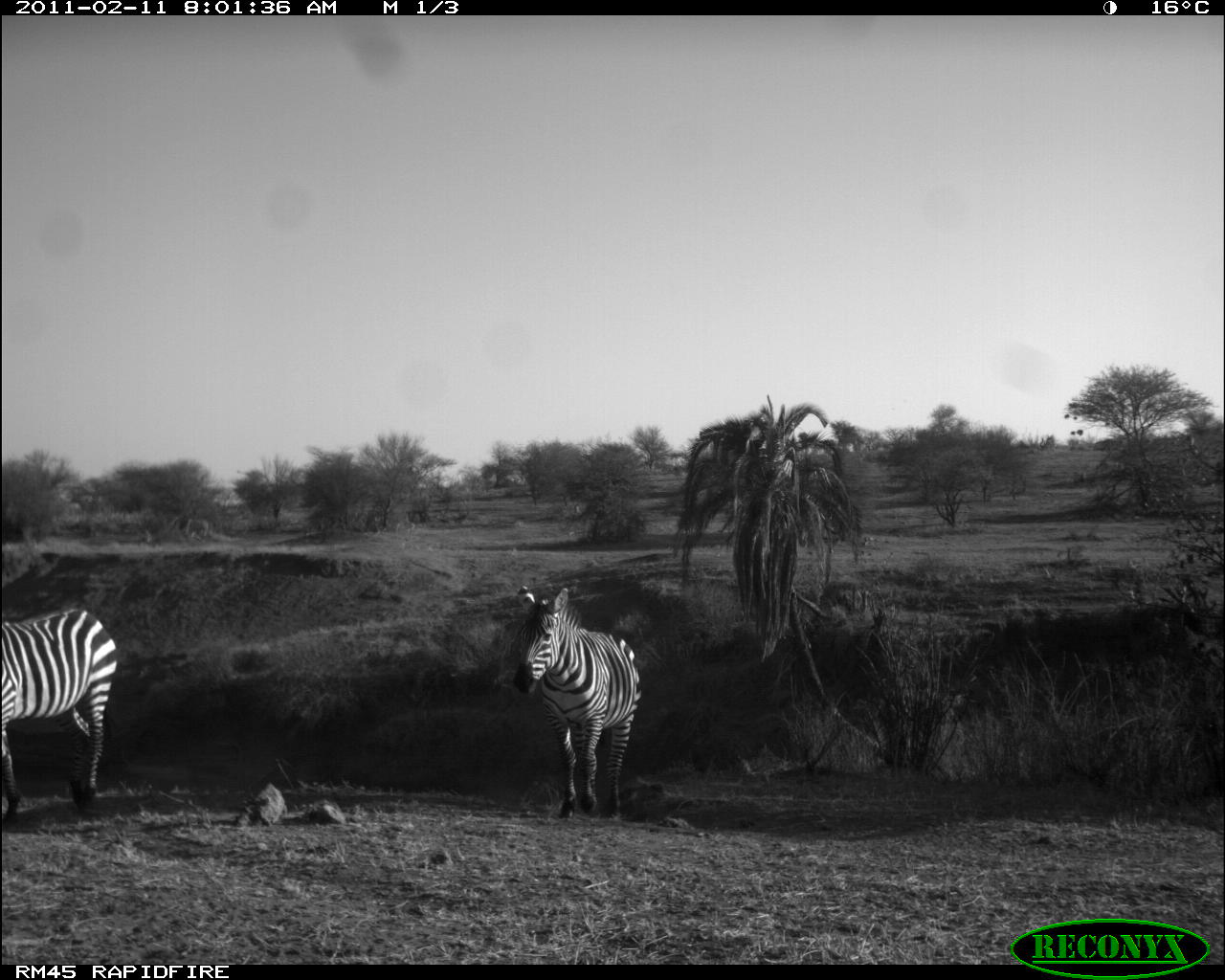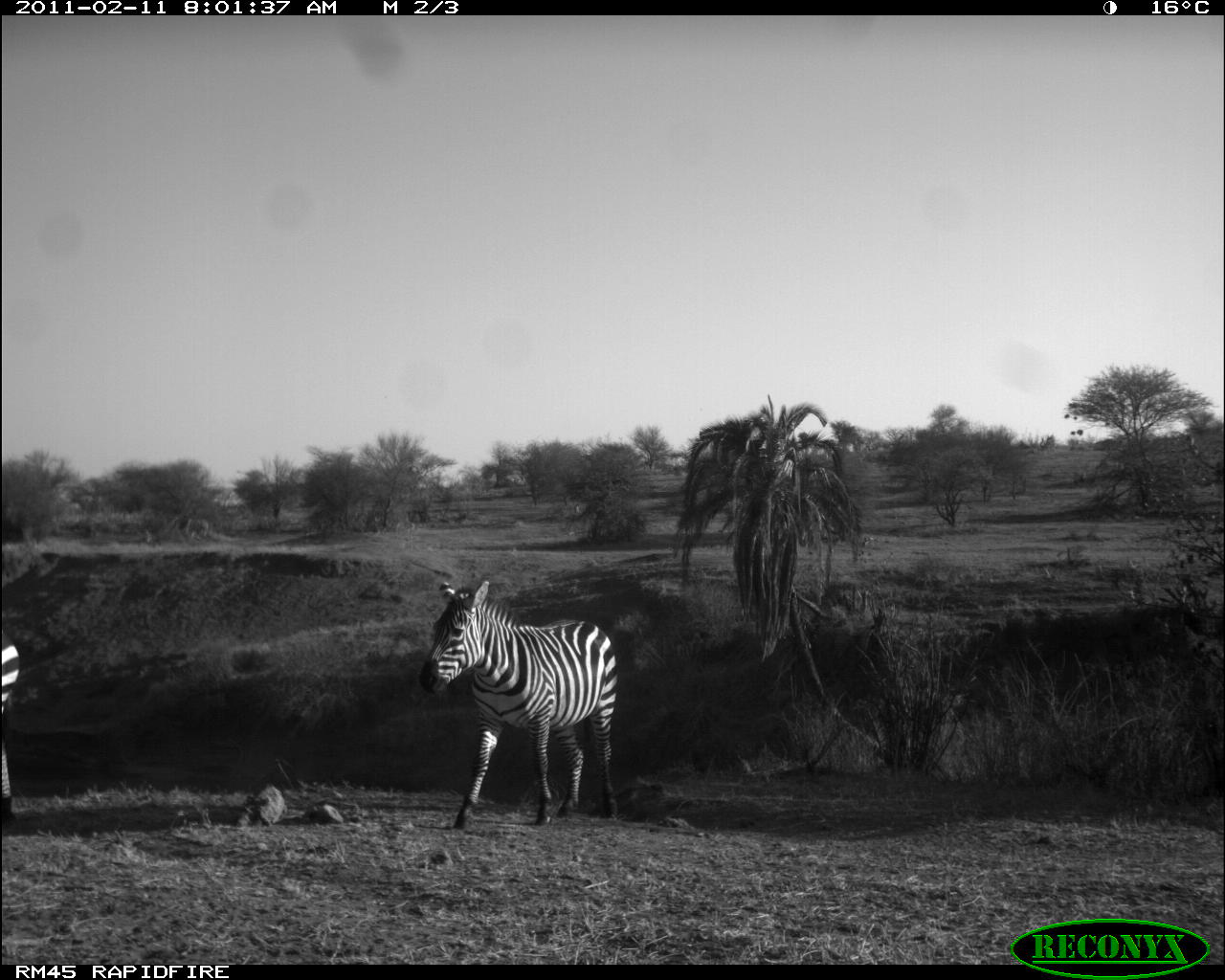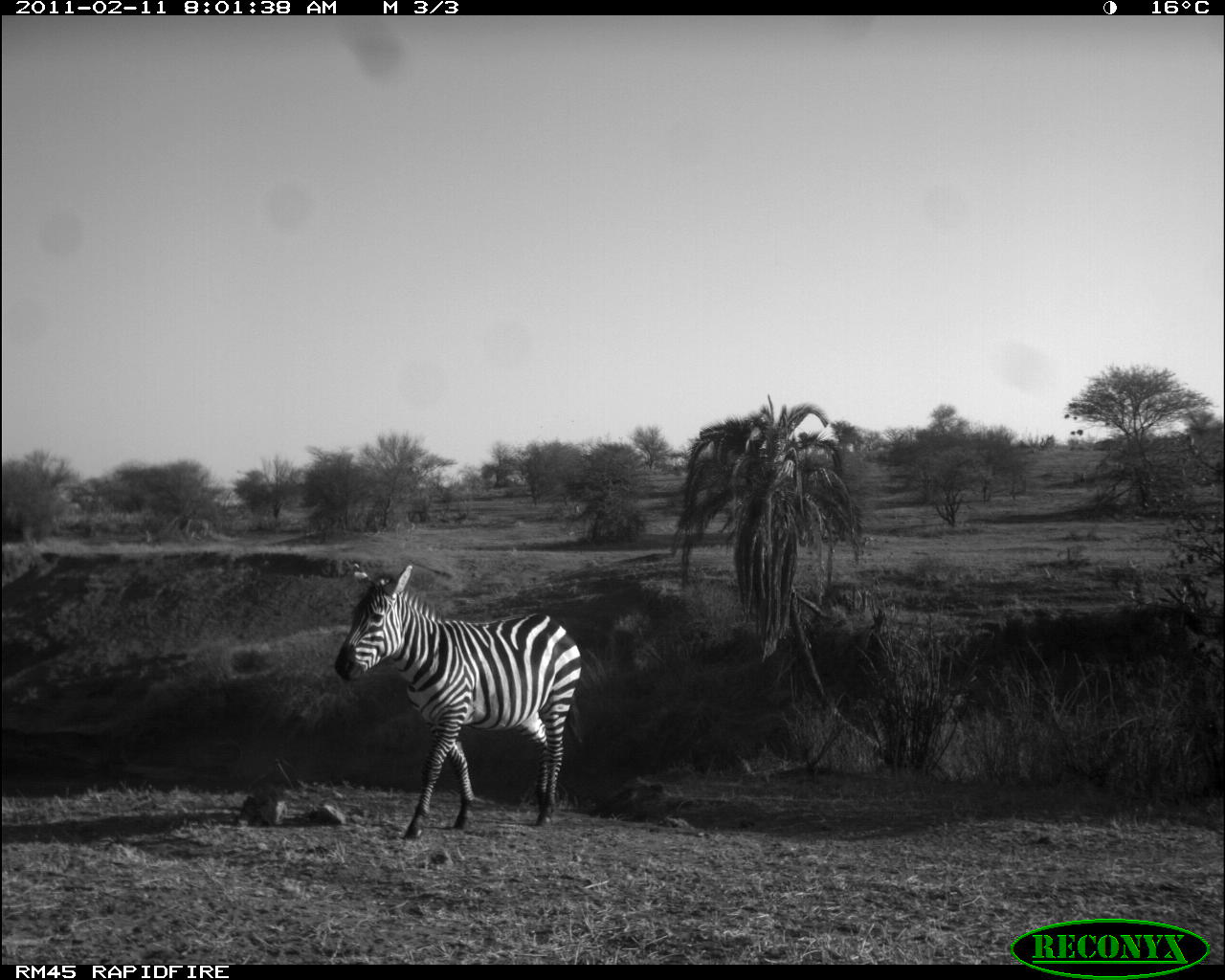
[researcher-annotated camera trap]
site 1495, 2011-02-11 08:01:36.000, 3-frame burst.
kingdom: Animalia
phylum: Chordata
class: Mammalia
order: Perissodactyla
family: Equidae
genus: Equus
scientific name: Equus quagga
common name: plains zebra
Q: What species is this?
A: Equus quagga (plains zebra).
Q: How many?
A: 2.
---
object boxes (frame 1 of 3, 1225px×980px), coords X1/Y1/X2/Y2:
equus quagga: 509/583/642/820; 2/604/118/824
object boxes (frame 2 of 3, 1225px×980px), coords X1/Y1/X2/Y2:
equus quagga: 417/579/619/829; 0/630/20/823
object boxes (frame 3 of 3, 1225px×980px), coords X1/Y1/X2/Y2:
equus quagga: 332/558/584/838